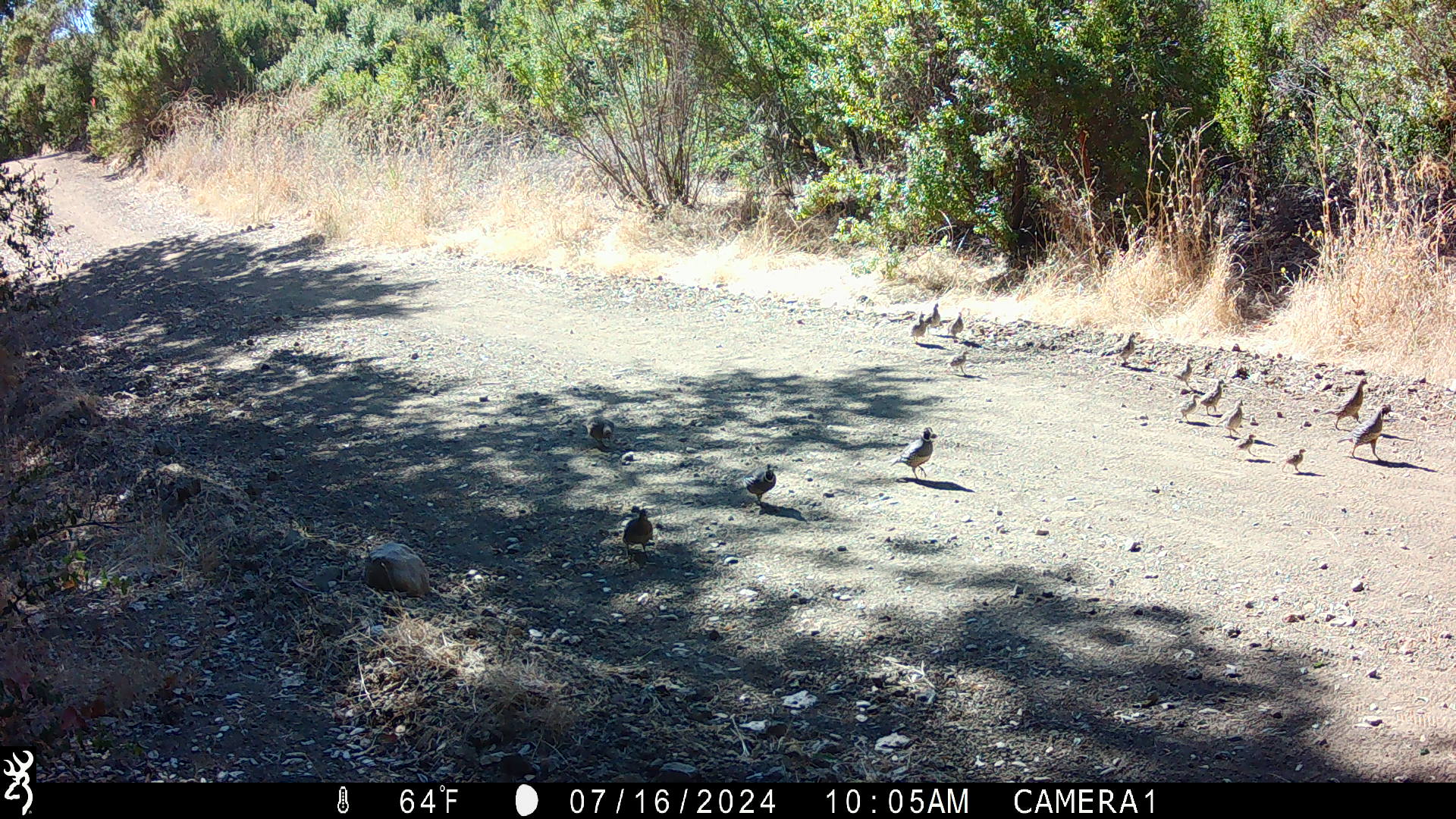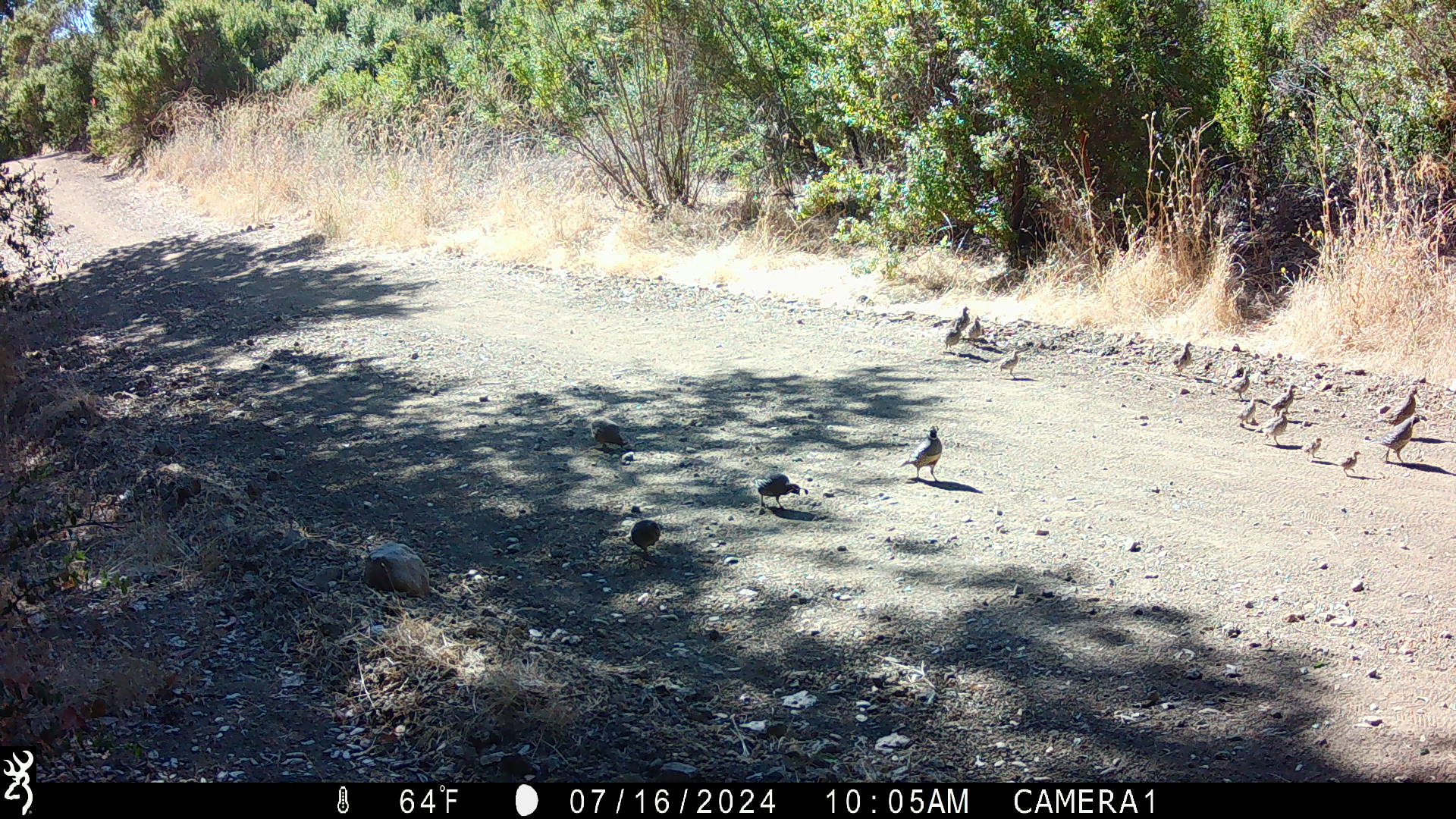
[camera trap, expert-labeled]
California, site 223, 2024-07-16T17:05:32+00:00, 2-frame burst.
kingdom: Animalia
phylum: Chordata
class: Aves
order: Galliformes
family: Odontophoridae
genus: Callipepla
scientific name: Callipepla californica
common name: california quail